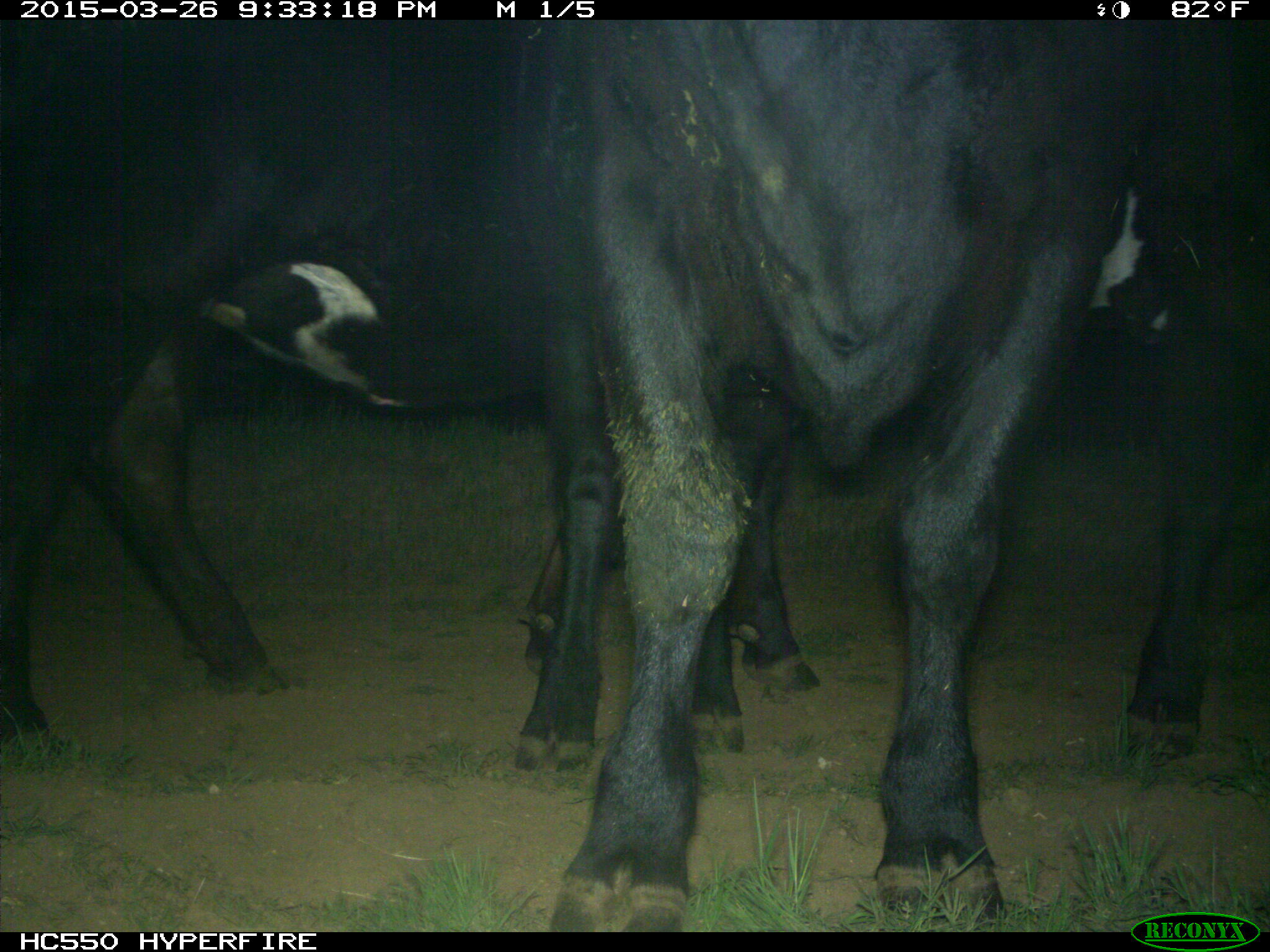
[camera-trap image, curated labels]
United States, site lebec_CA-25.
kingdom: Animalia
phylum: Chordata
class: Mammalia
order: Artiodactyla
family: Bovidae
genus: Bos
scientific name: Bos taurus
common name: domestic cow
Bos taurus (domestic cow).